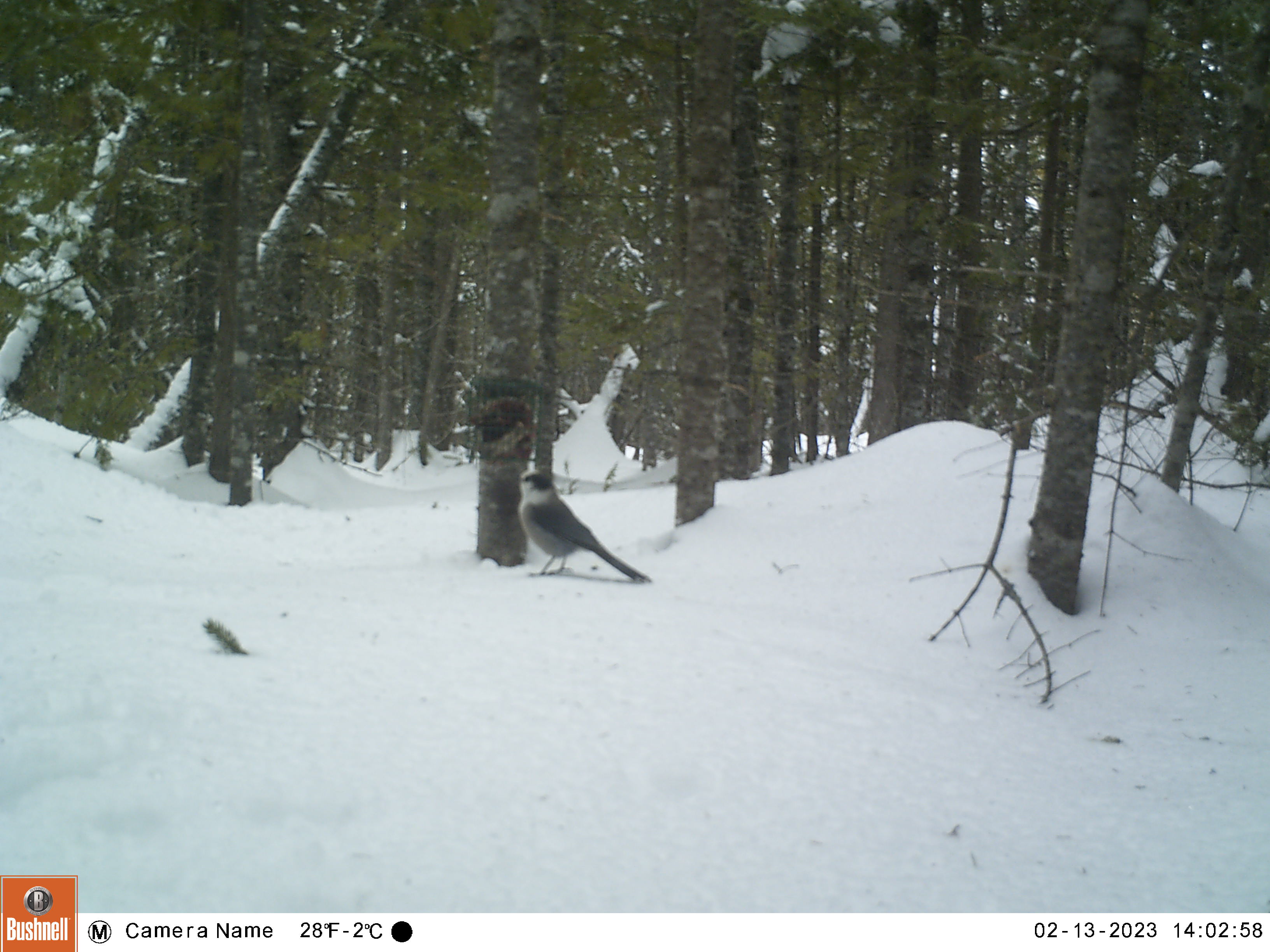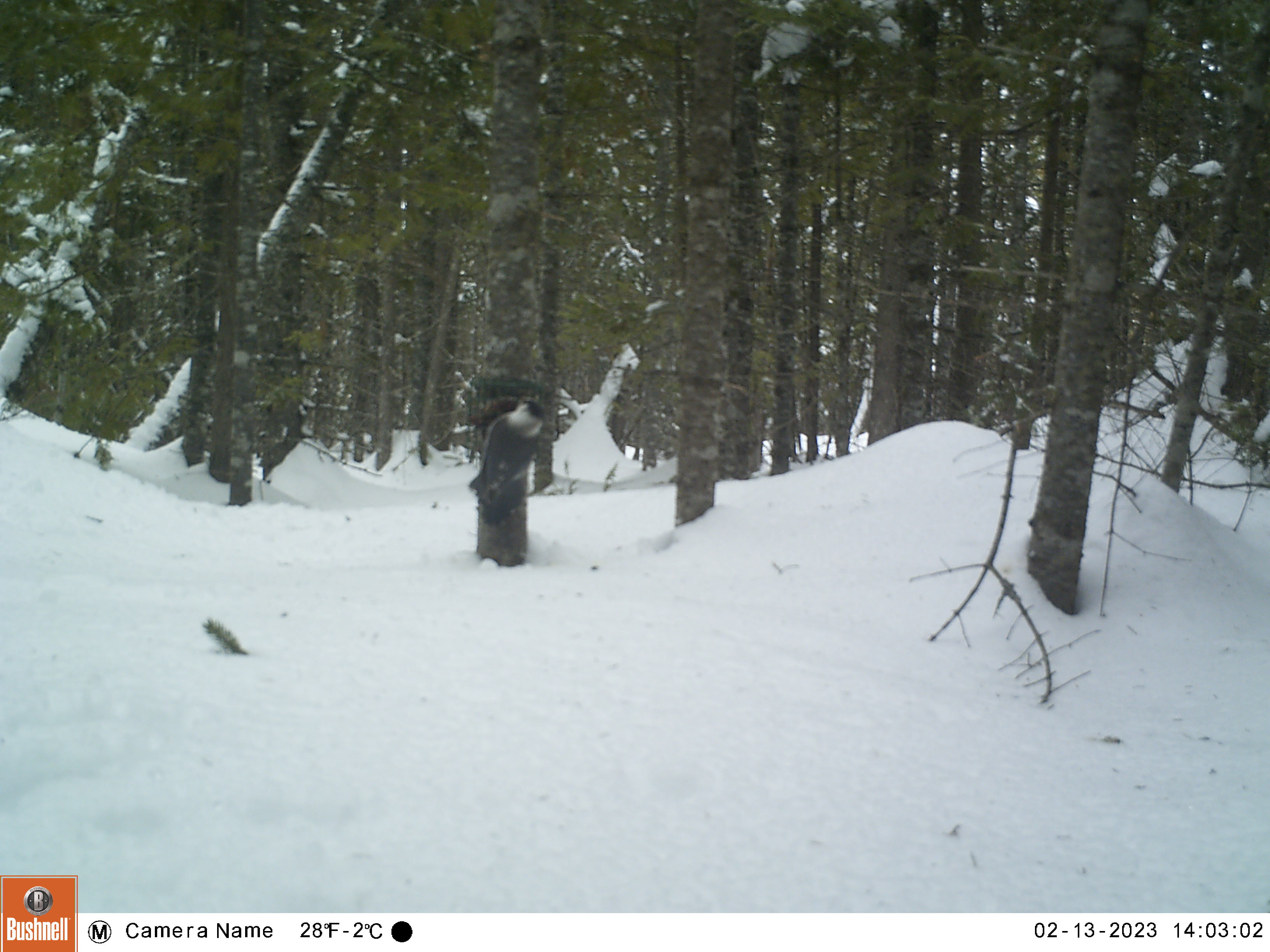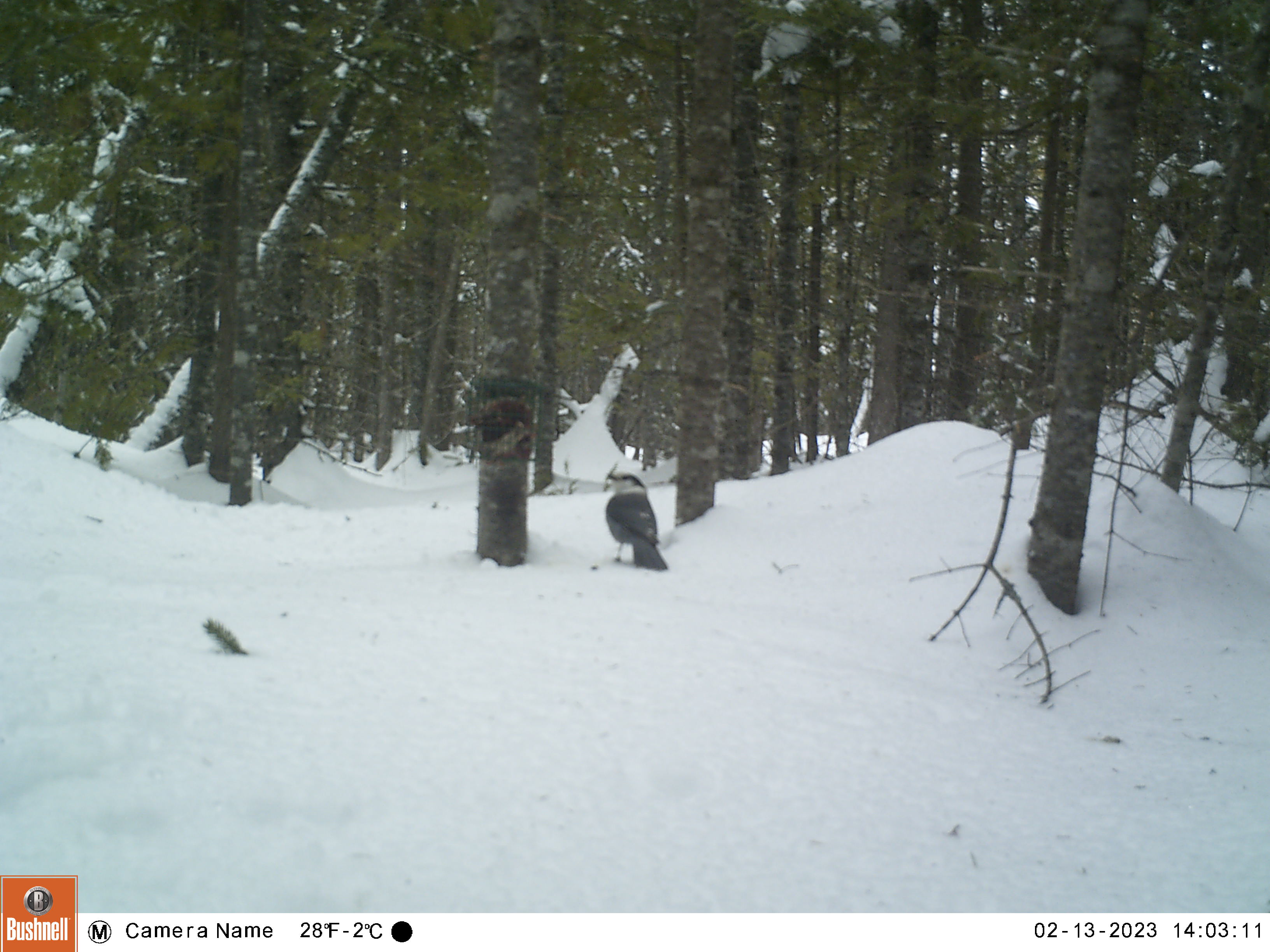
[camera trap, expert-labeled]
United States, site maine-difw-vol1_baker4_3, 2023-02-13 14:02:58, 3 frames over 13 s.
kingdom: Animalia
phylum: Chordata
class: Aves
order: Passeriformes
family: Corvidae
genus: Perisoreus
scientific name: Perisoreus canadensis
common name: canada jay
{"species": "canada jay (Perisoreus canadensis)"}